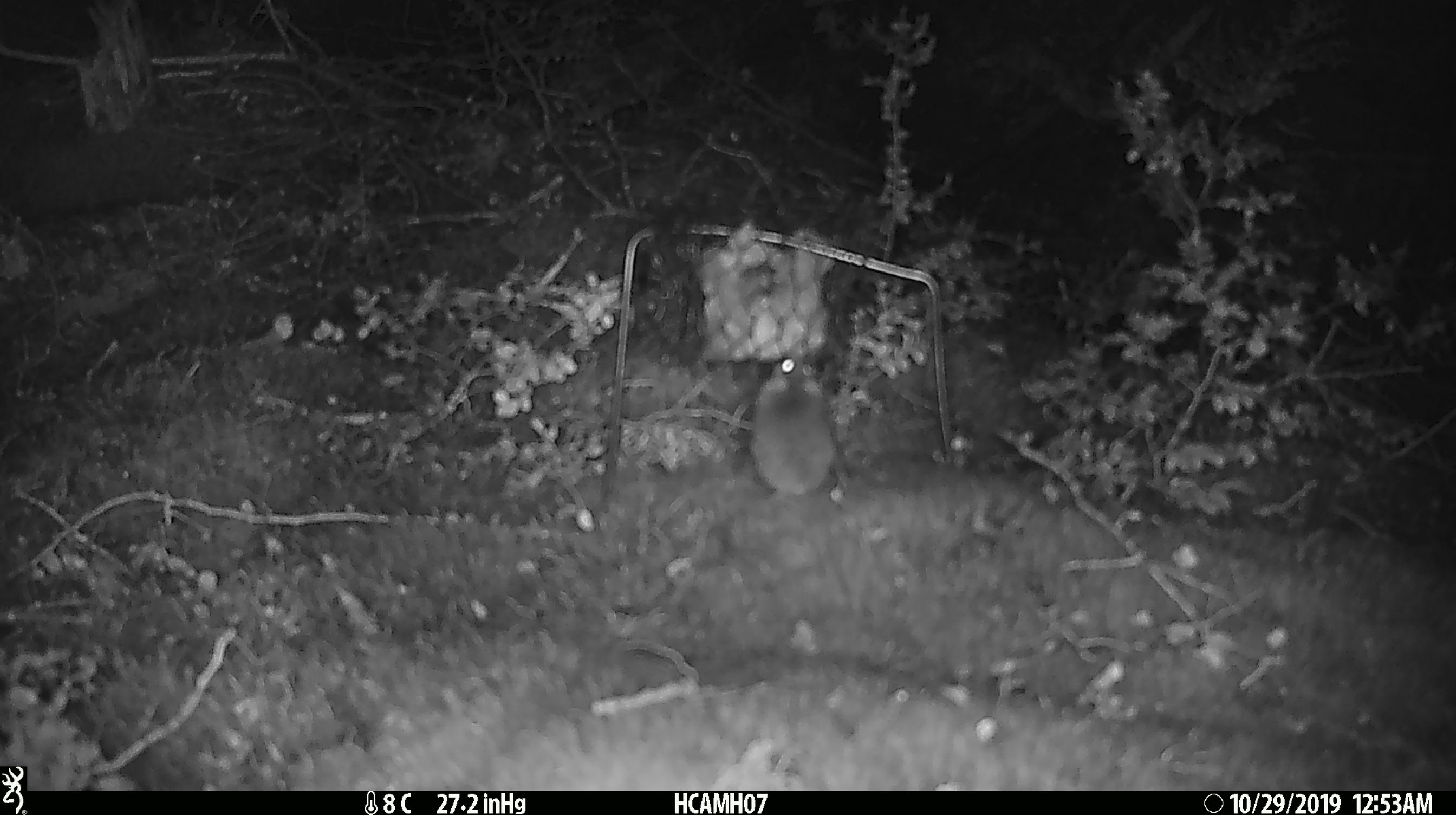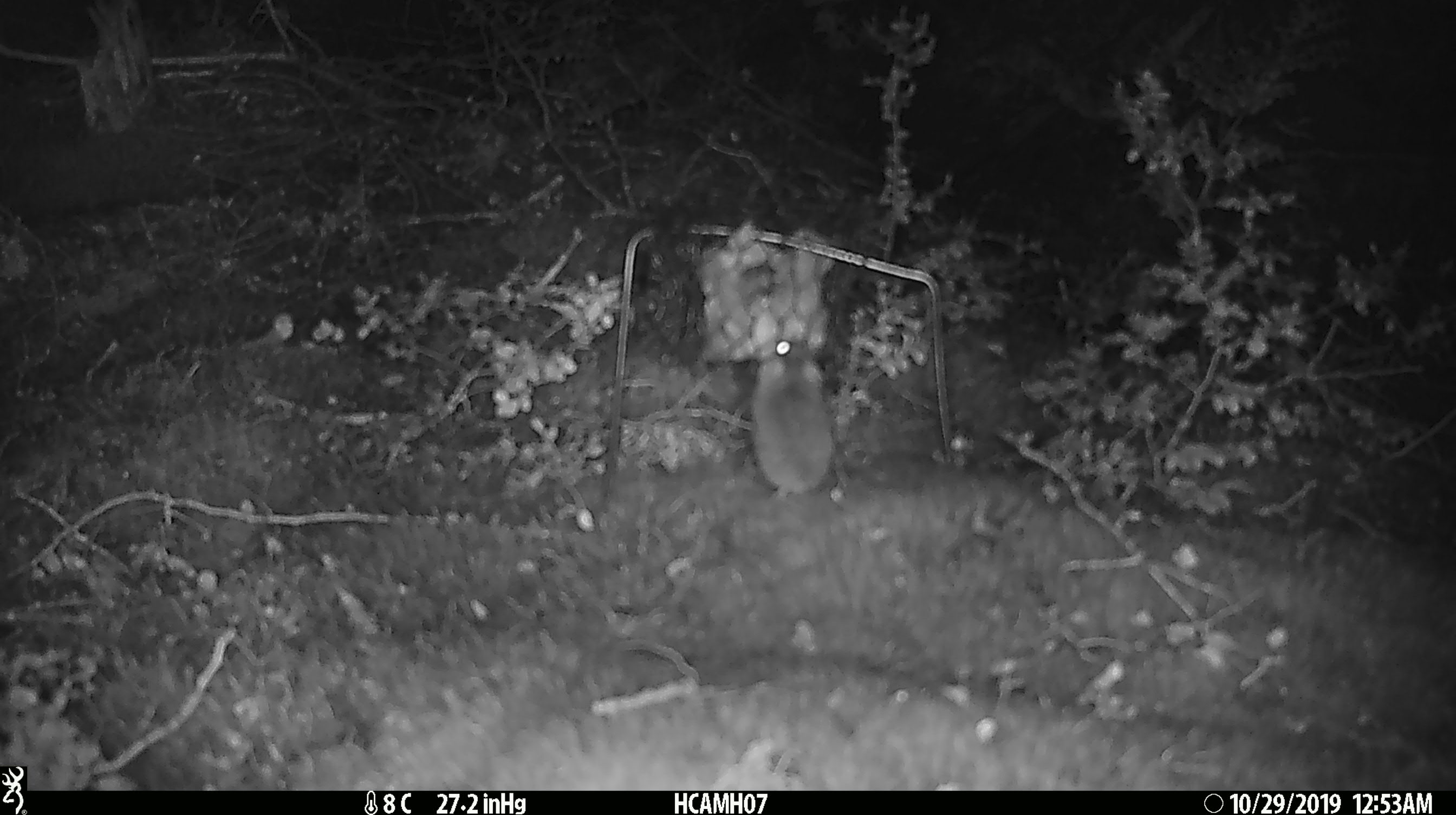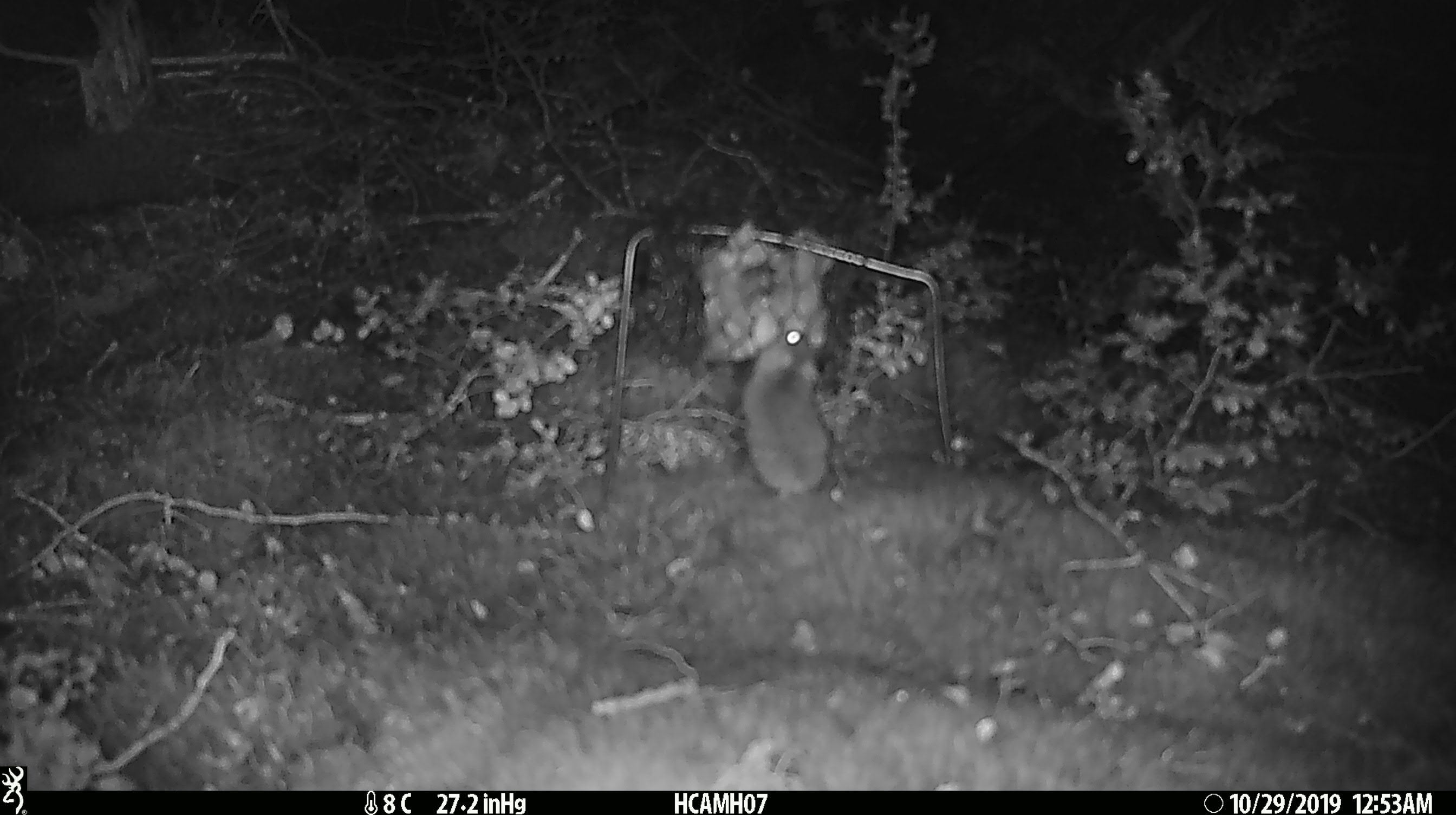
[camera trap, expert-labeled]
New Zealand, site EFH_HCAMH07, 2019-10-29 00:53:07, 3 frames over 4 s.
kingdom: Animalia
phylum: Chordata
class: Mammalia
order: Rodentia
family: Muridae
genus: Mus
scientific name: Mus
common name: mouse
Mouse (Mus).